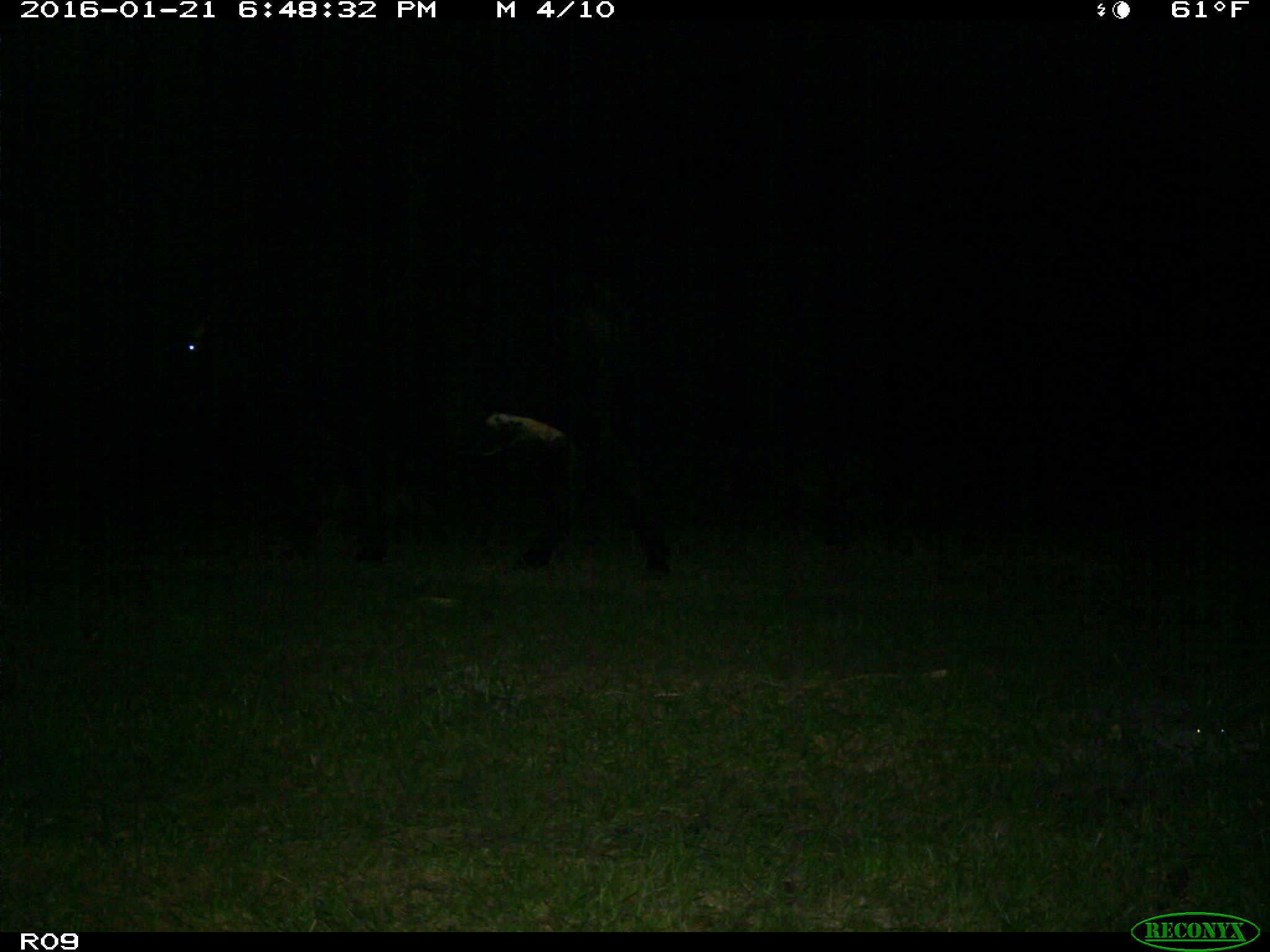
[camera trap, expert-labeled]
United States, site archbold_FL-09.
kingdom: Animalia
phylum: Chordata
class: Mammalia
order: Artiodactyla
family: Bovidae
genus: Bos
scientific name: Bos taurus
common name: domestic cow